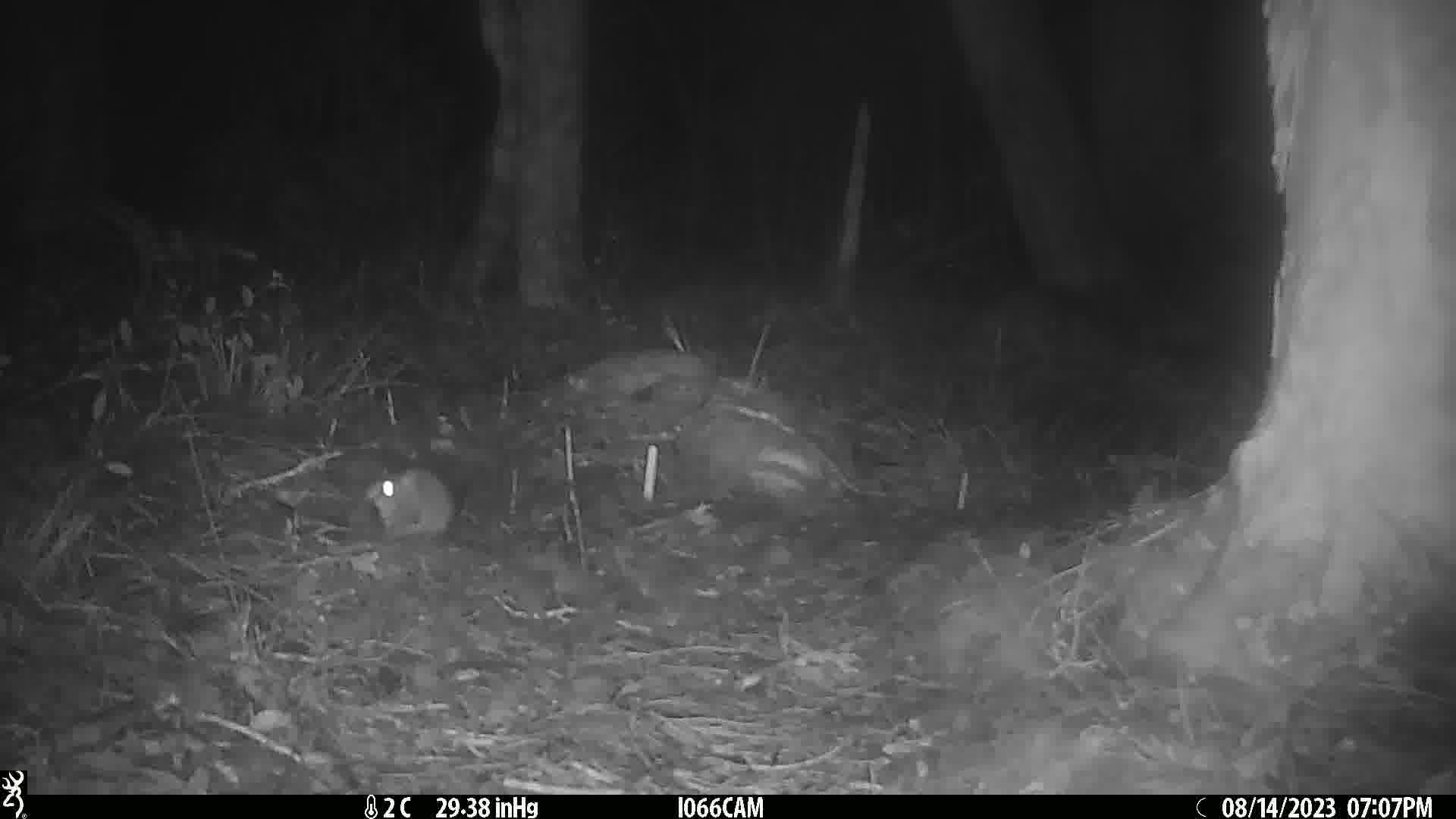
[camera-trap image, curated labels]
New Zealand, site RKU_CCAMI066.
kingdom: Animalia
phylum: Chordata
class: Mammalia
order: Rodentia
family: Muridae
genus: Rattus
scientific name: Rattus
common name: rat